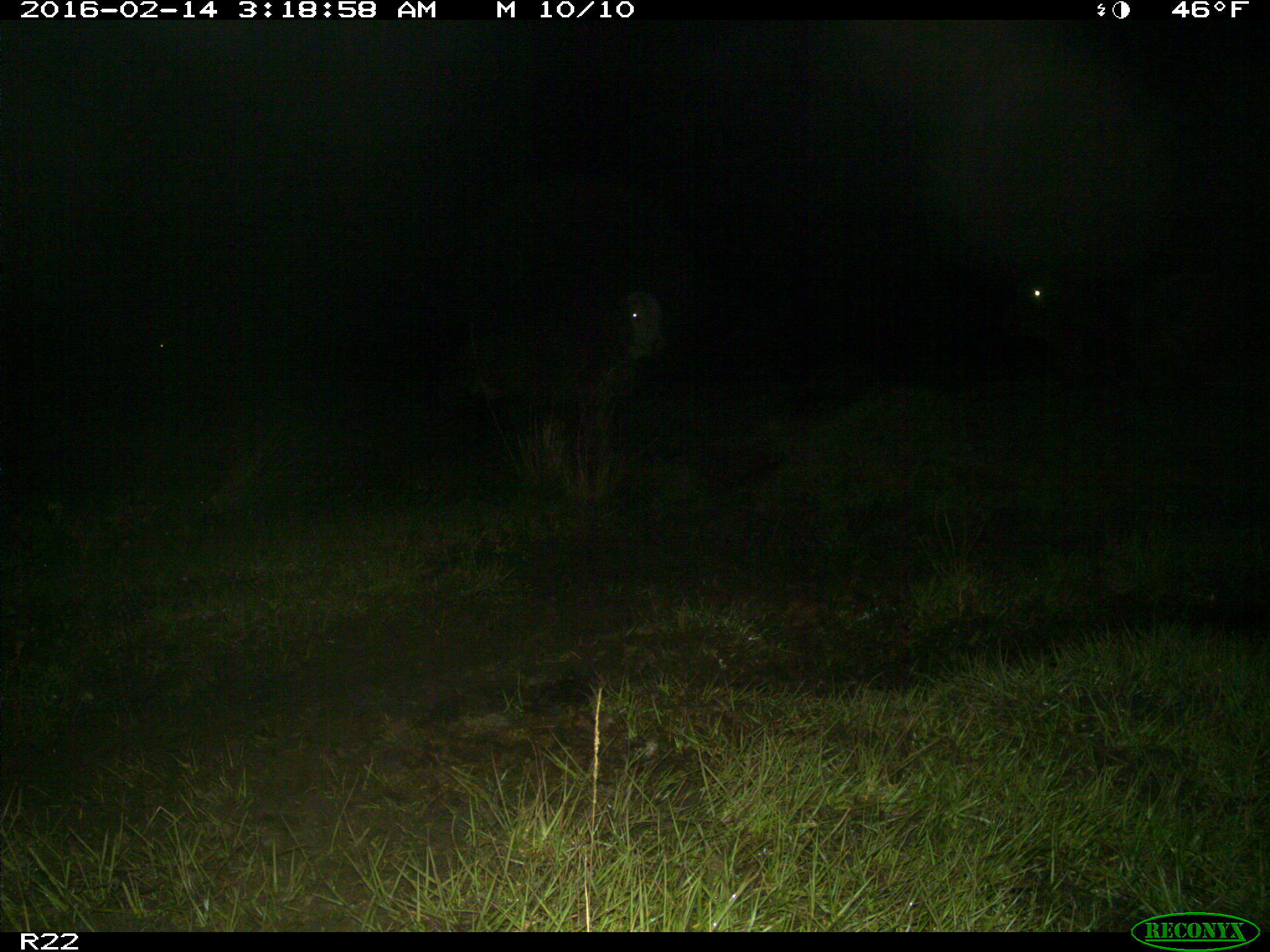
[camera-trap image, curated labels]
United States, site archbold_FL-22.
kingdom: Animalia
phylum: Chordata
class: Mammalia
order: Artiodactyla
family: Bovidae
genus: Bos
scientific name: Bos taurus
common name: domestic cow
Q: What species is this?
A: Bos taurus (domestic cow).